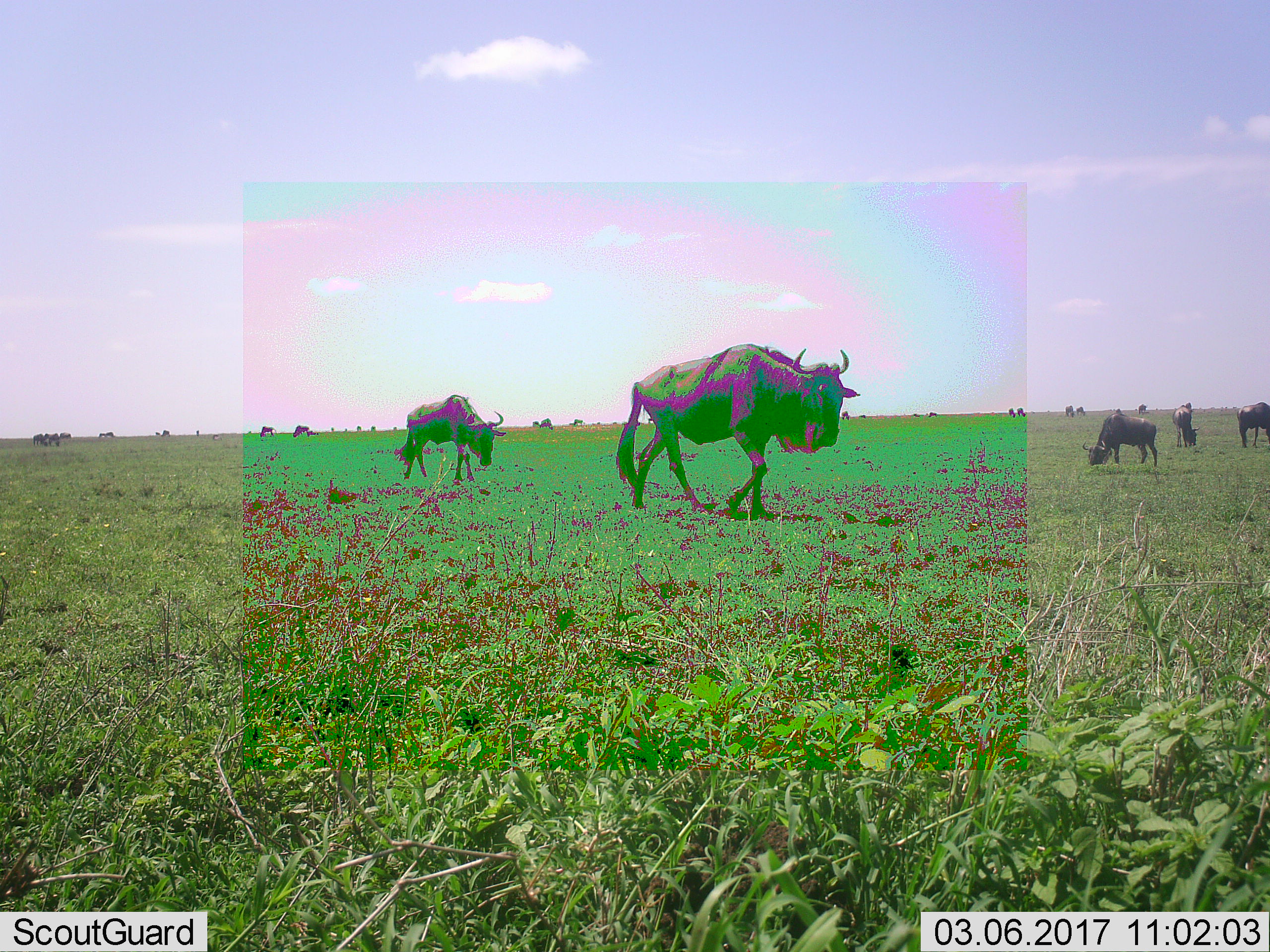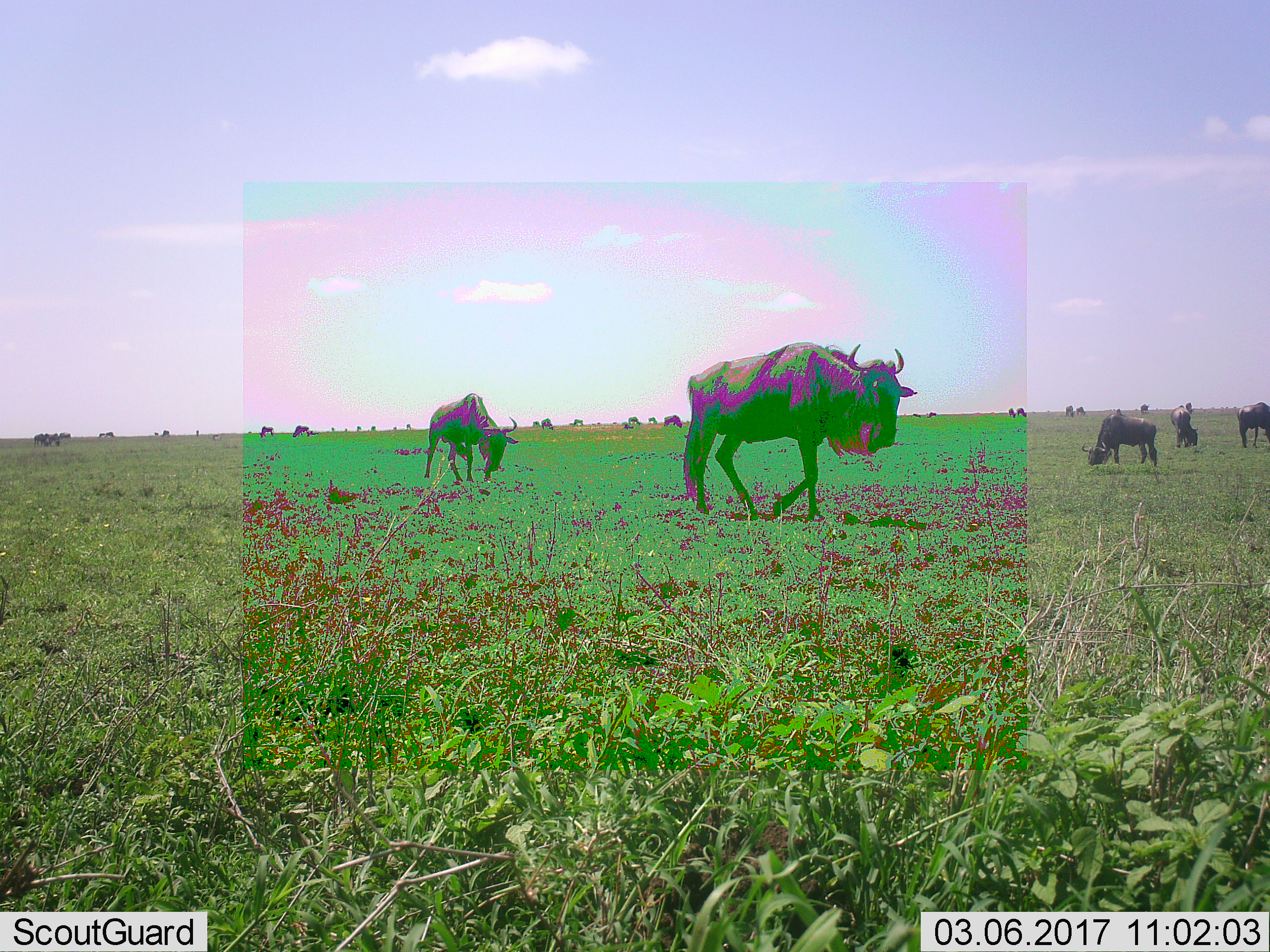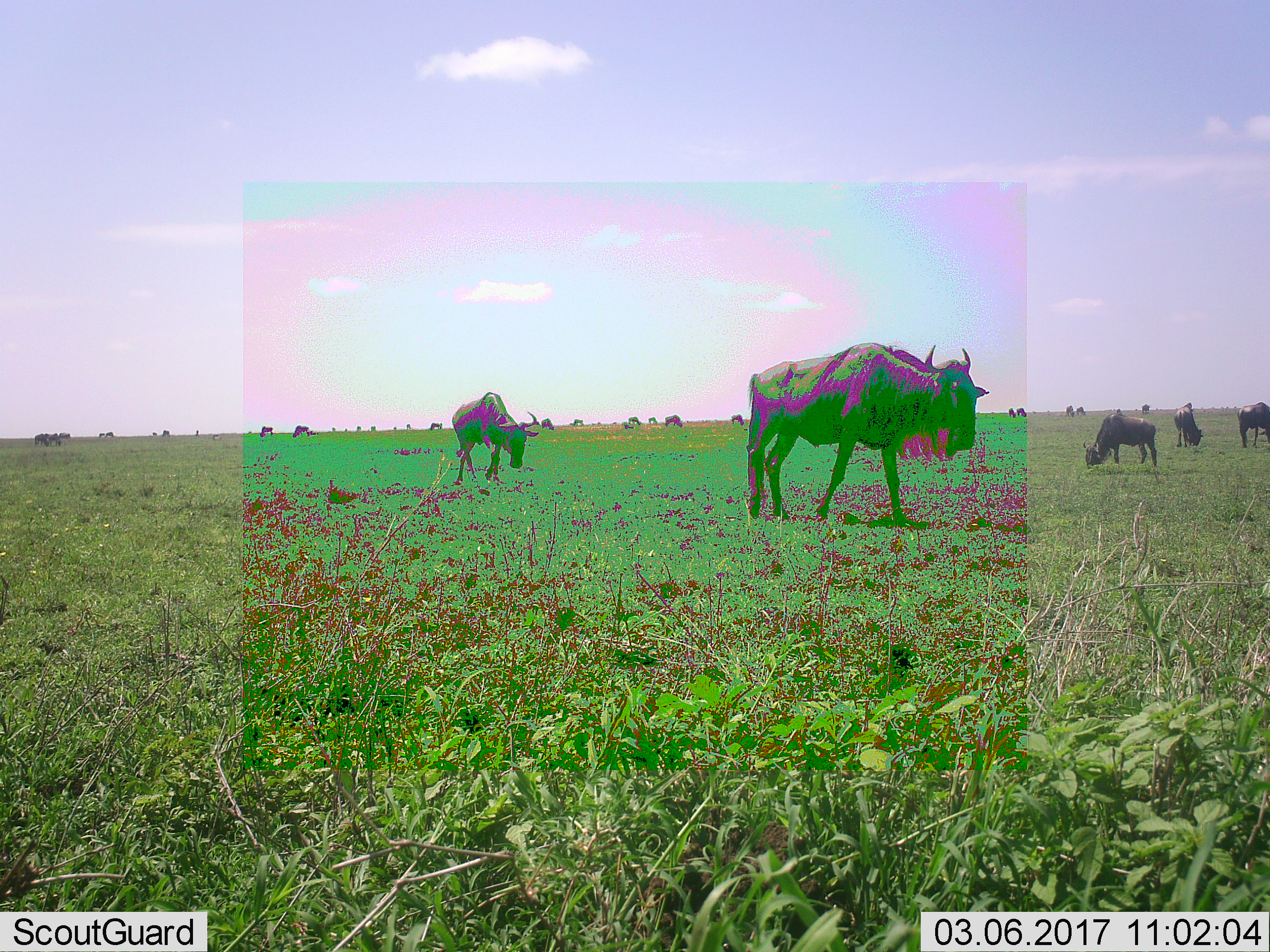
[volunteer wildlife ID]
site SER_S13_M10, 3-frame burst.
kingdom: Animalia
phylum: Chordata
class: Mammalia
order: Artiodactyla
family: Bovidae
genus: Connochaetes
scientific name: Connochaetes taurinus taurinus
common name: blue wildebeest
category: wildebeestblue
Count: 11-50.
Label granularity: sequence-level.